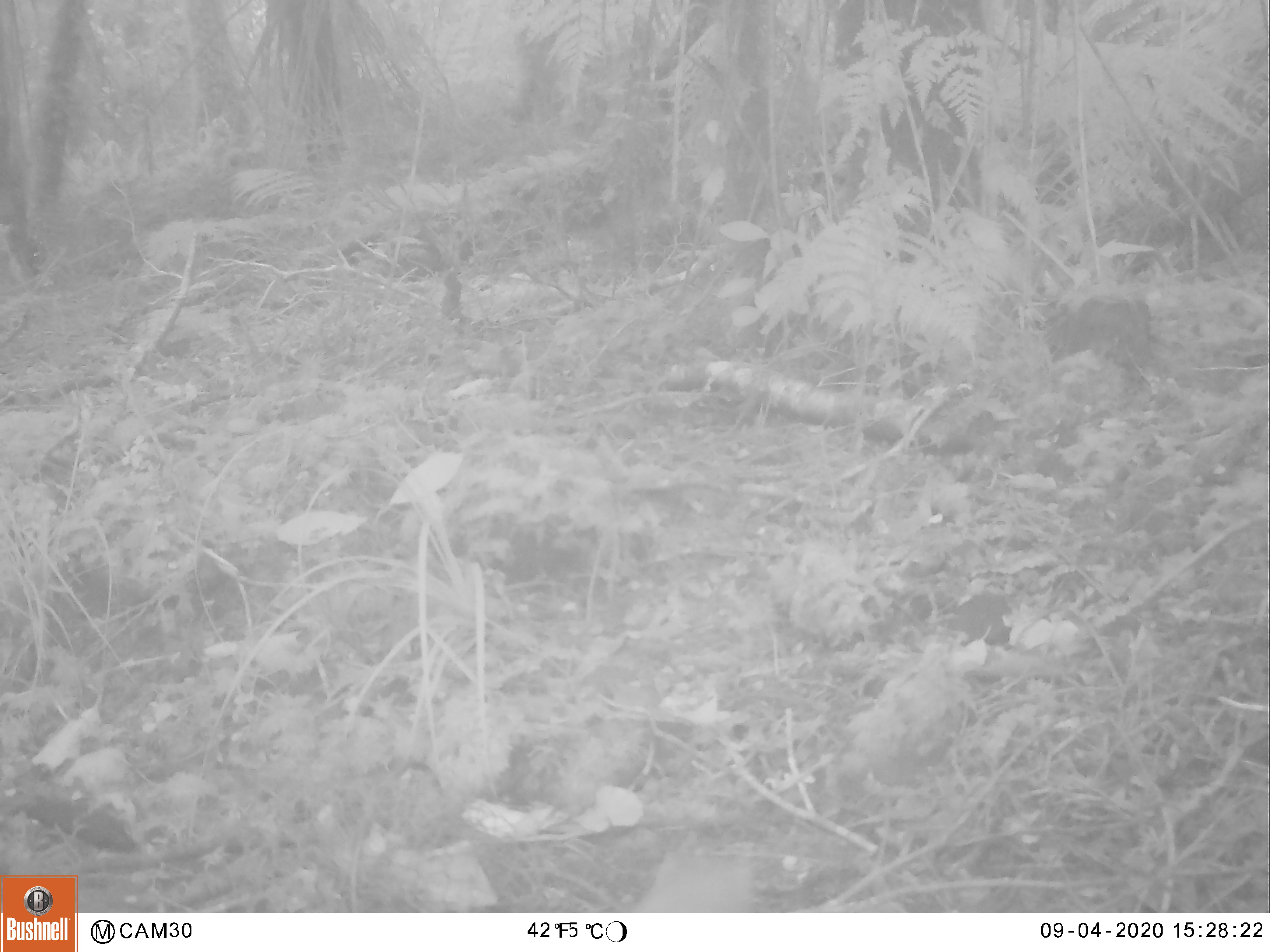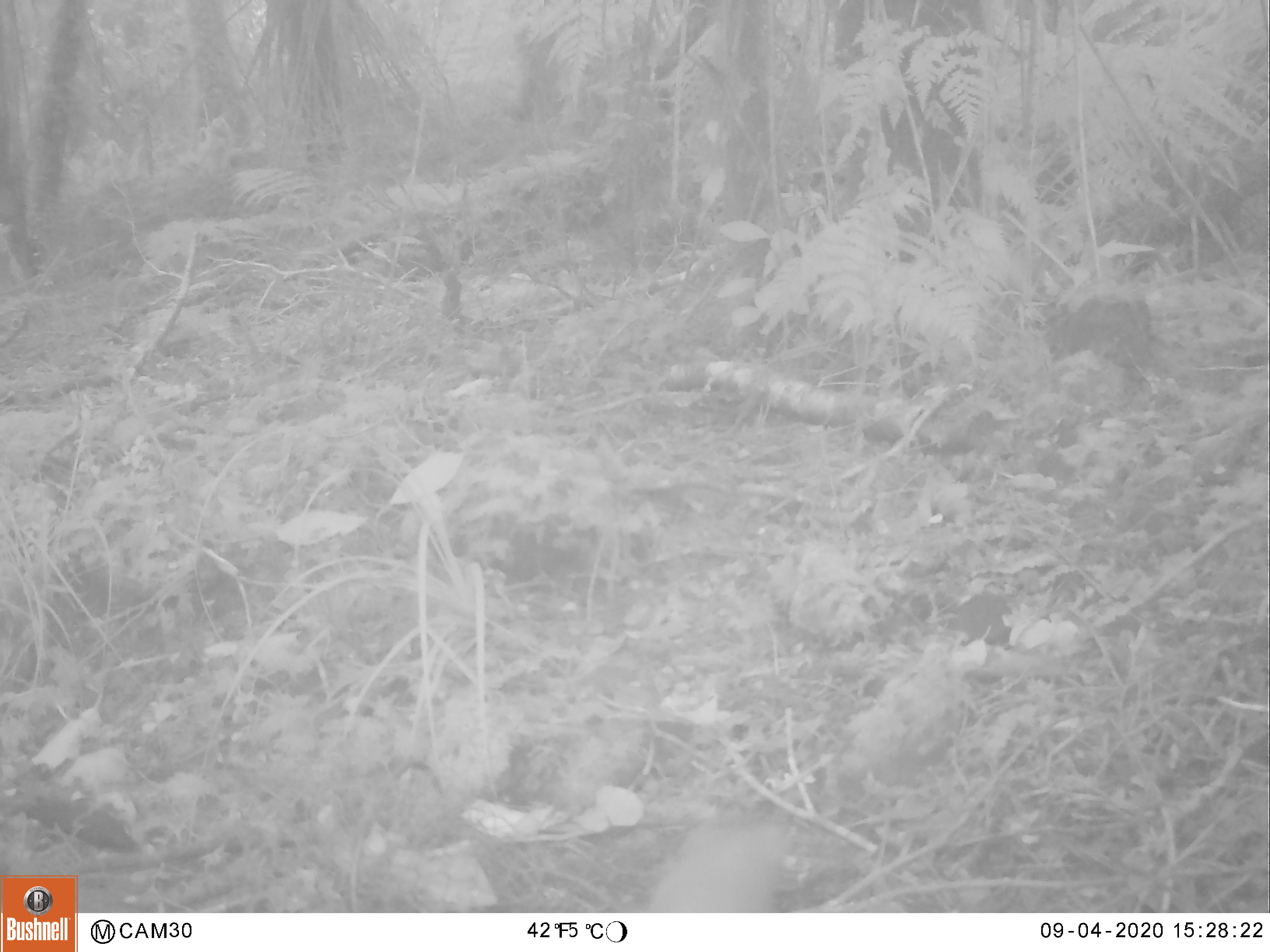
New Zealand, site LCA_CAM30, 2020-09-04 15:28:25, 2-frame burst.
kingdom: Animalia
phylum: Chordata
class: Mammalia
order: Carnivora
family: Mustelidae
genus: Mustela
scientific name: Mustela erminea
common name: stoat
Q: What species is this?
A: Stoat (Mustela erminea).